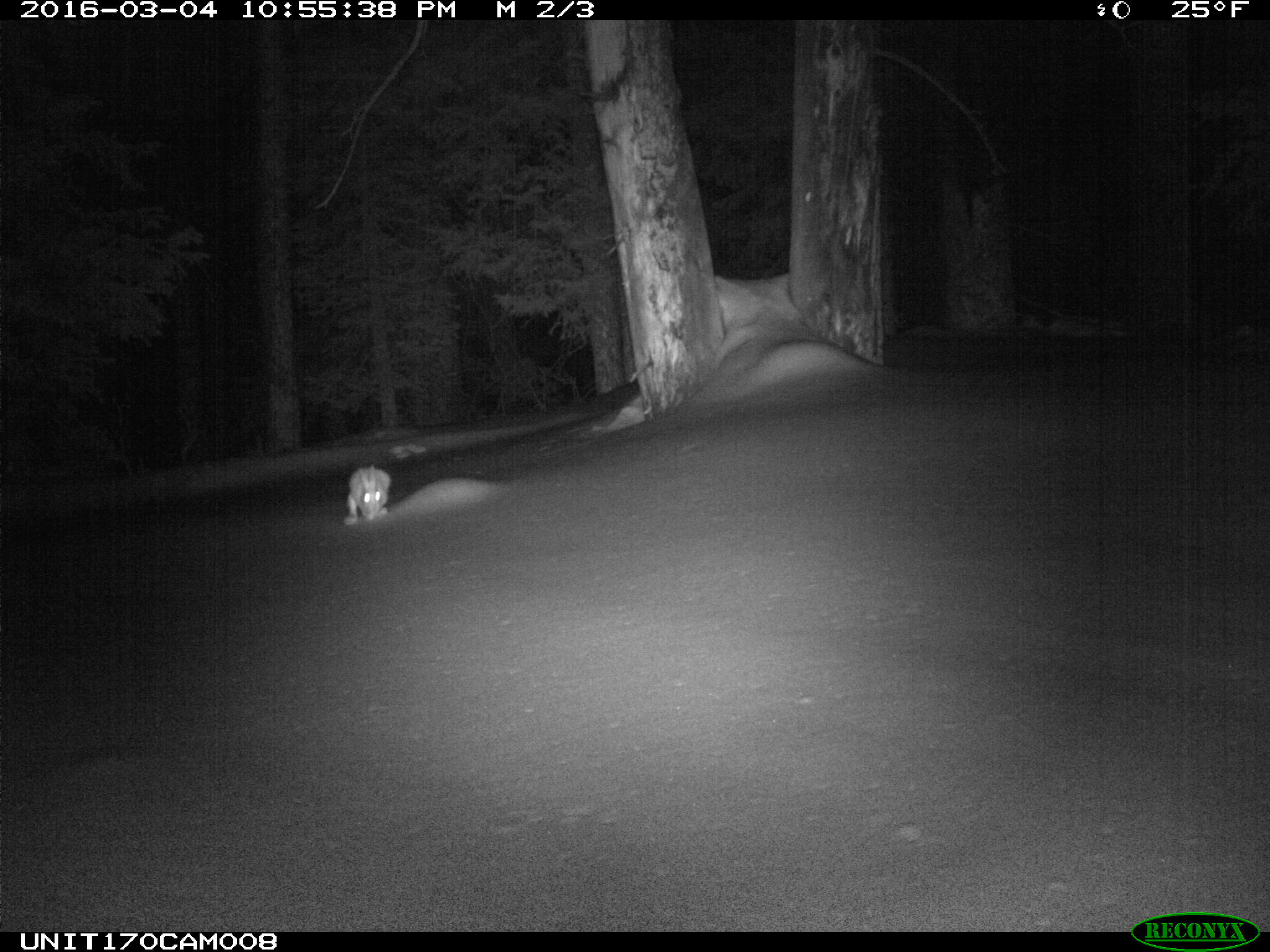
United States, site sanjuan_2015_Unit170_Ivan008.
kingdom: Animalia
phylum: Chordata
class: Mammalia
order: Lagomorpha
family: Leporidae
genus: Lepus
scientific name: Lepus americanus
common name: snowshoe hare